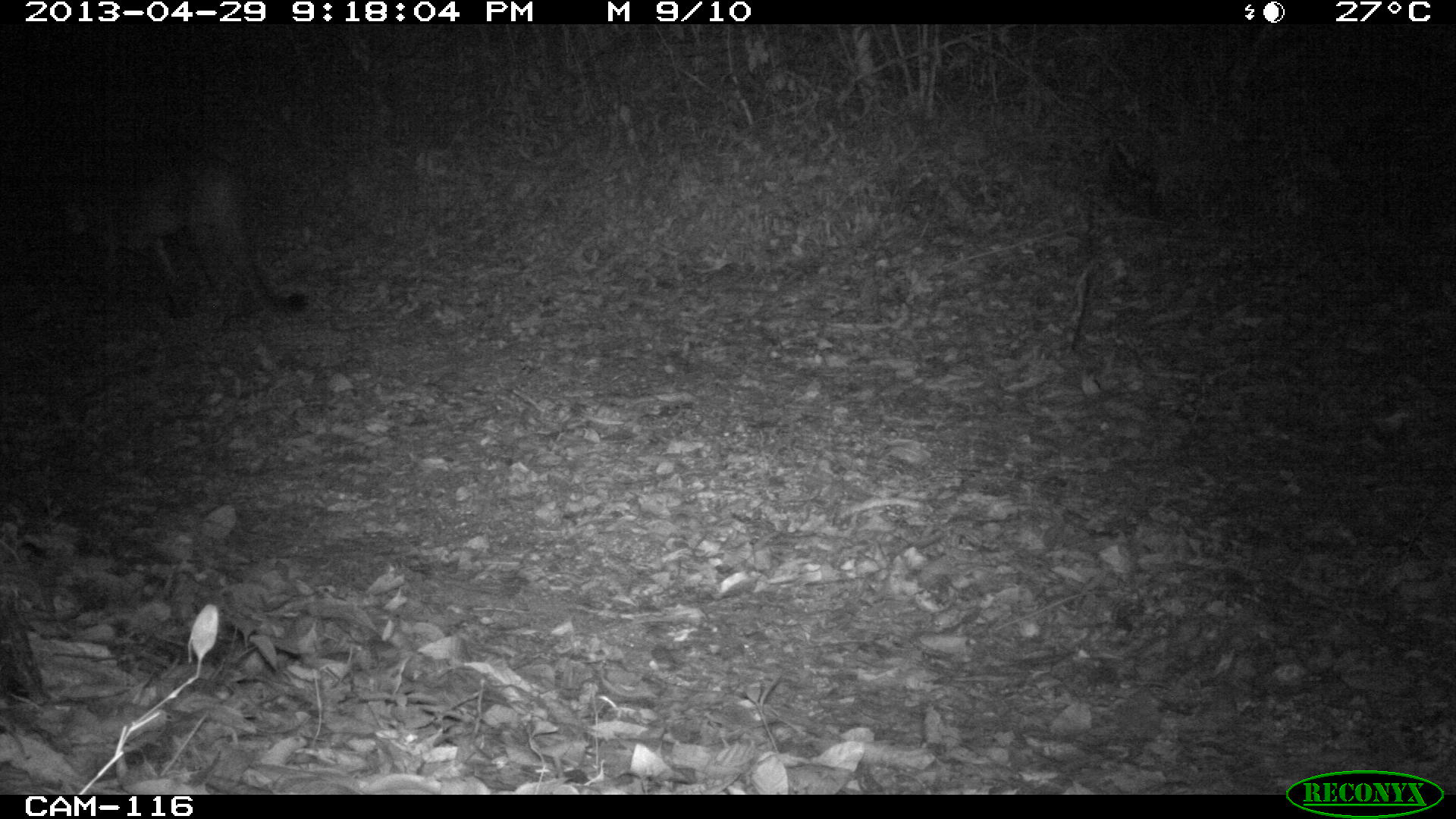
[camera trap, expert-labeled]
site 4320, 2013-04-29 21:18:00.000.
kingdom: Animalia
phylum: Chordata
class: Mammalia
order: Carnivora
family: Felidae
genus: Puma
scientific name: Puma concolor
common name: mountain lion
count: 1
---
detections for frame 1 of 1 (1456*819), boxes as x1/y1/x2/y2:
puma concolor: 48/148/305/317